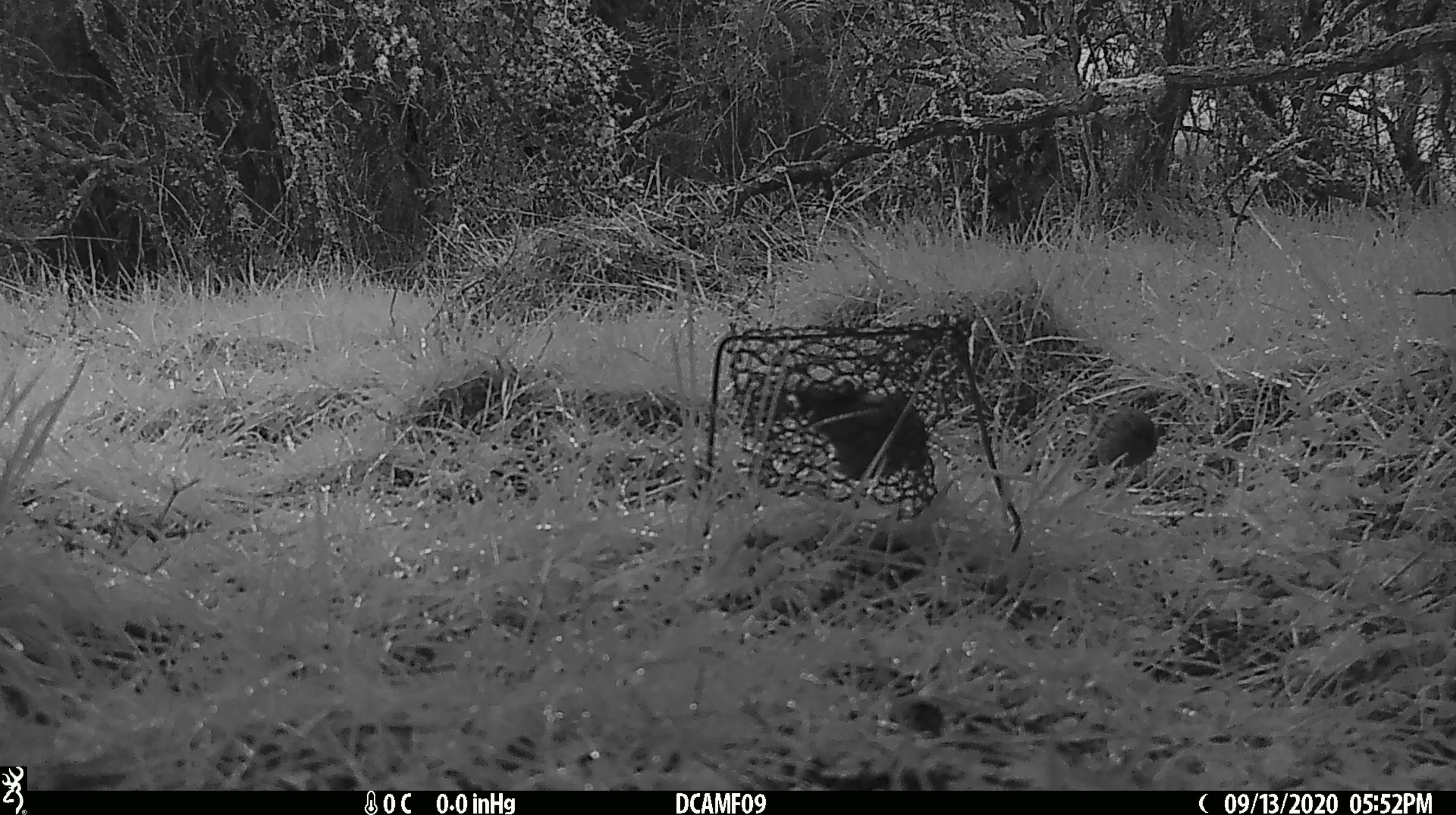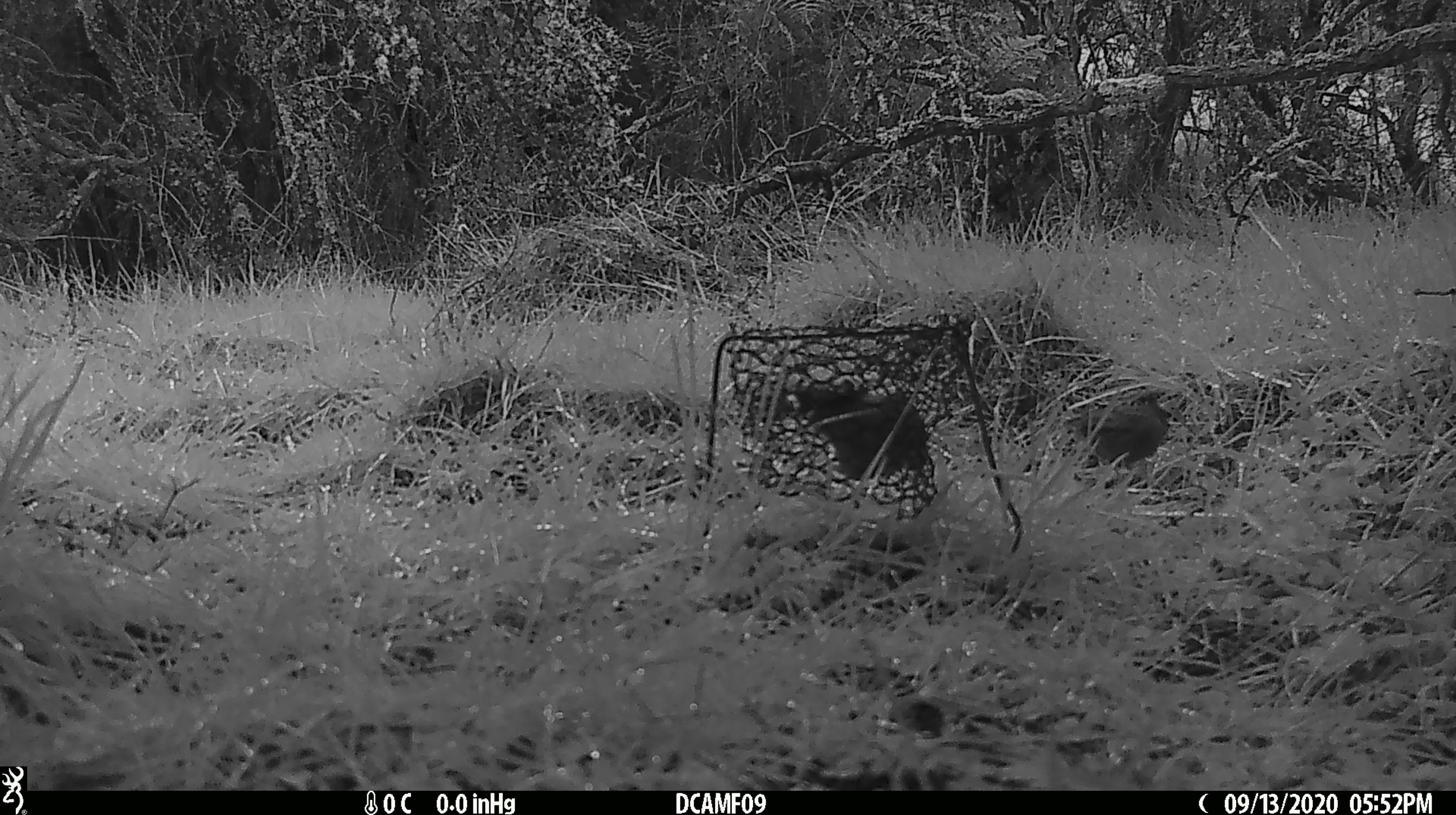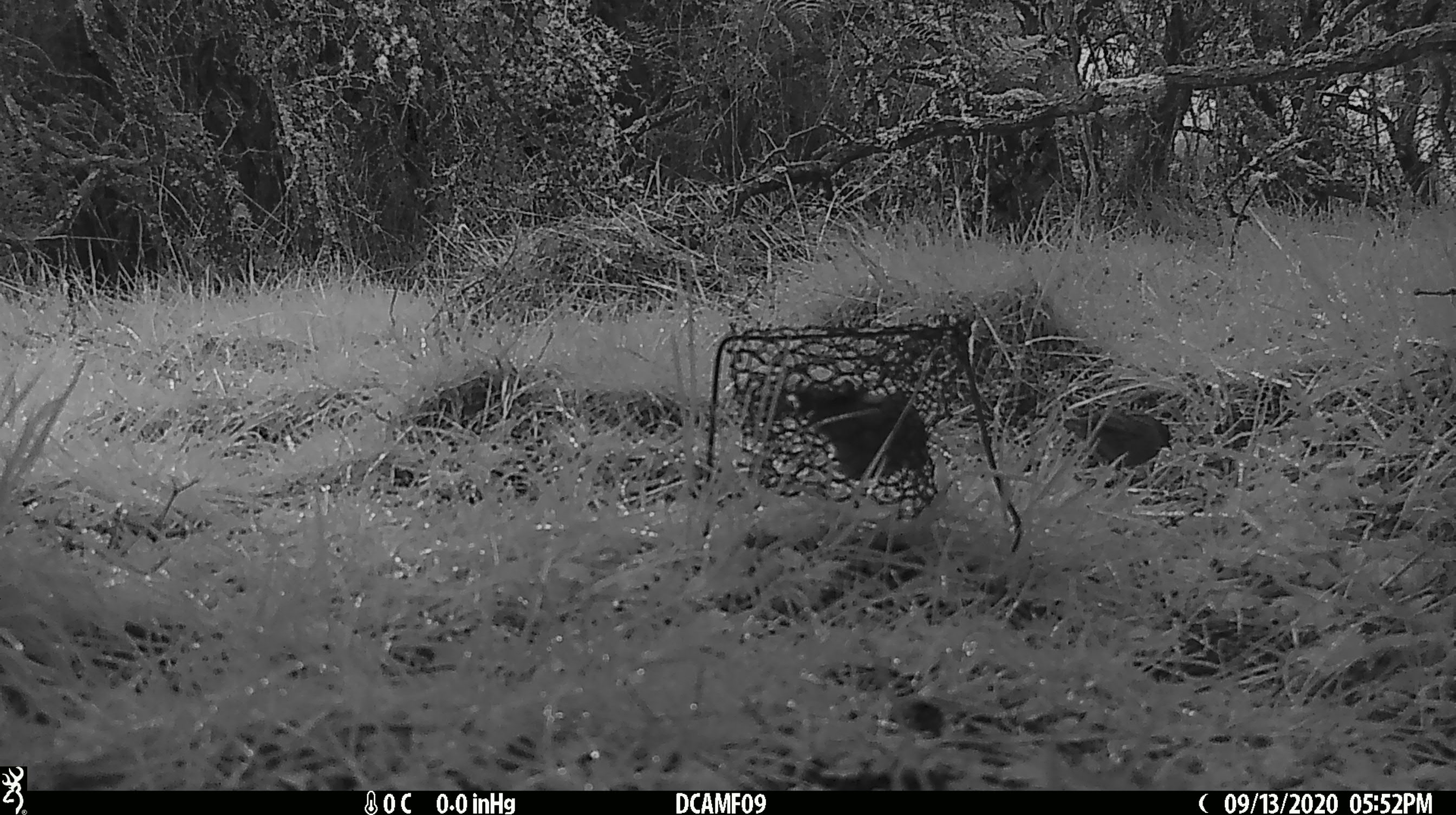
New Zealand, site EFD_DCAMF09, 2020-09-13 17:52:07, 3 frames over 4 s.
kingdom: Animalia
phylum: Chordata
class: Aves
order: Passeriformes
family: Prunellidae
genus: Prunella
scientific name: Prunella modularis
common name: dunnock